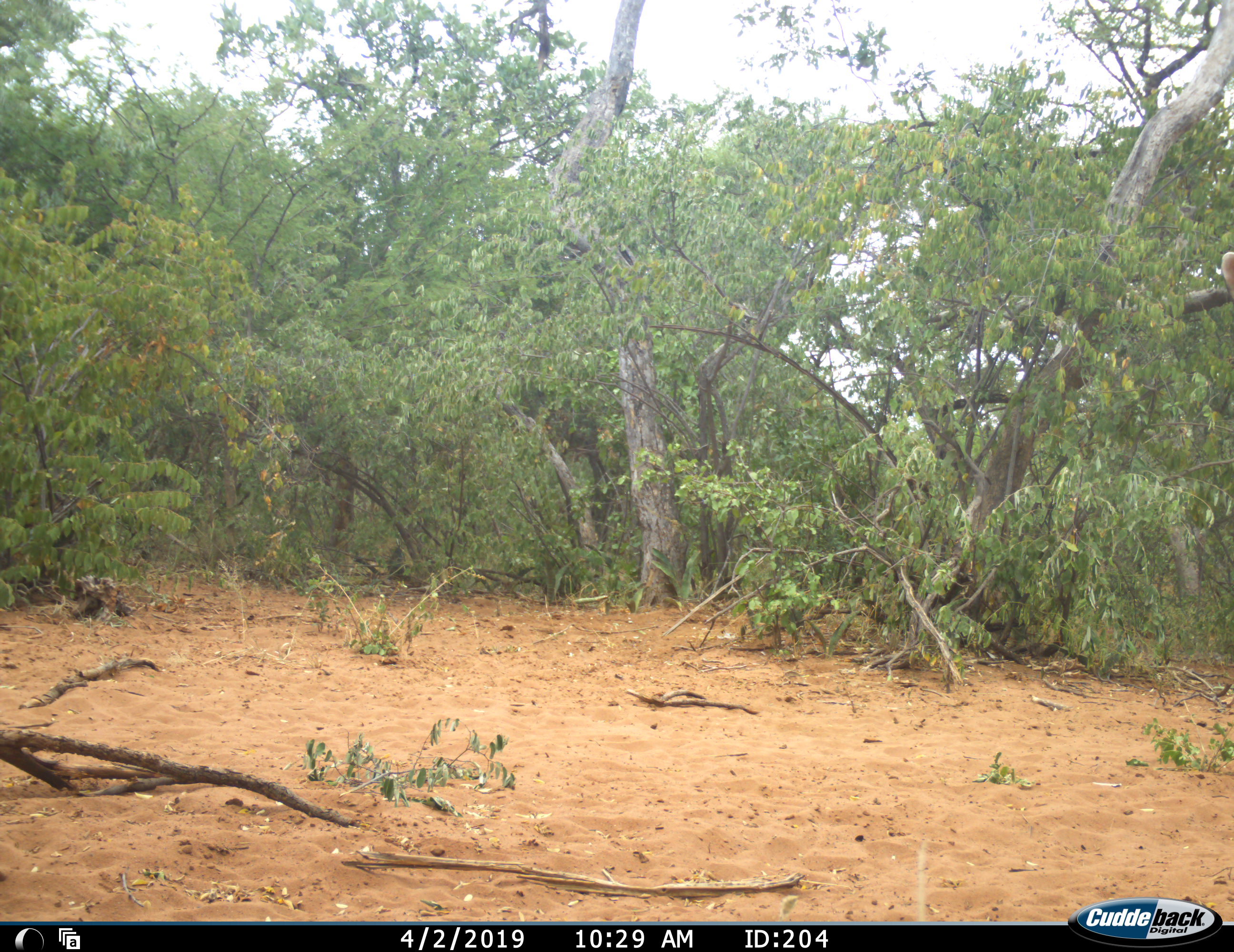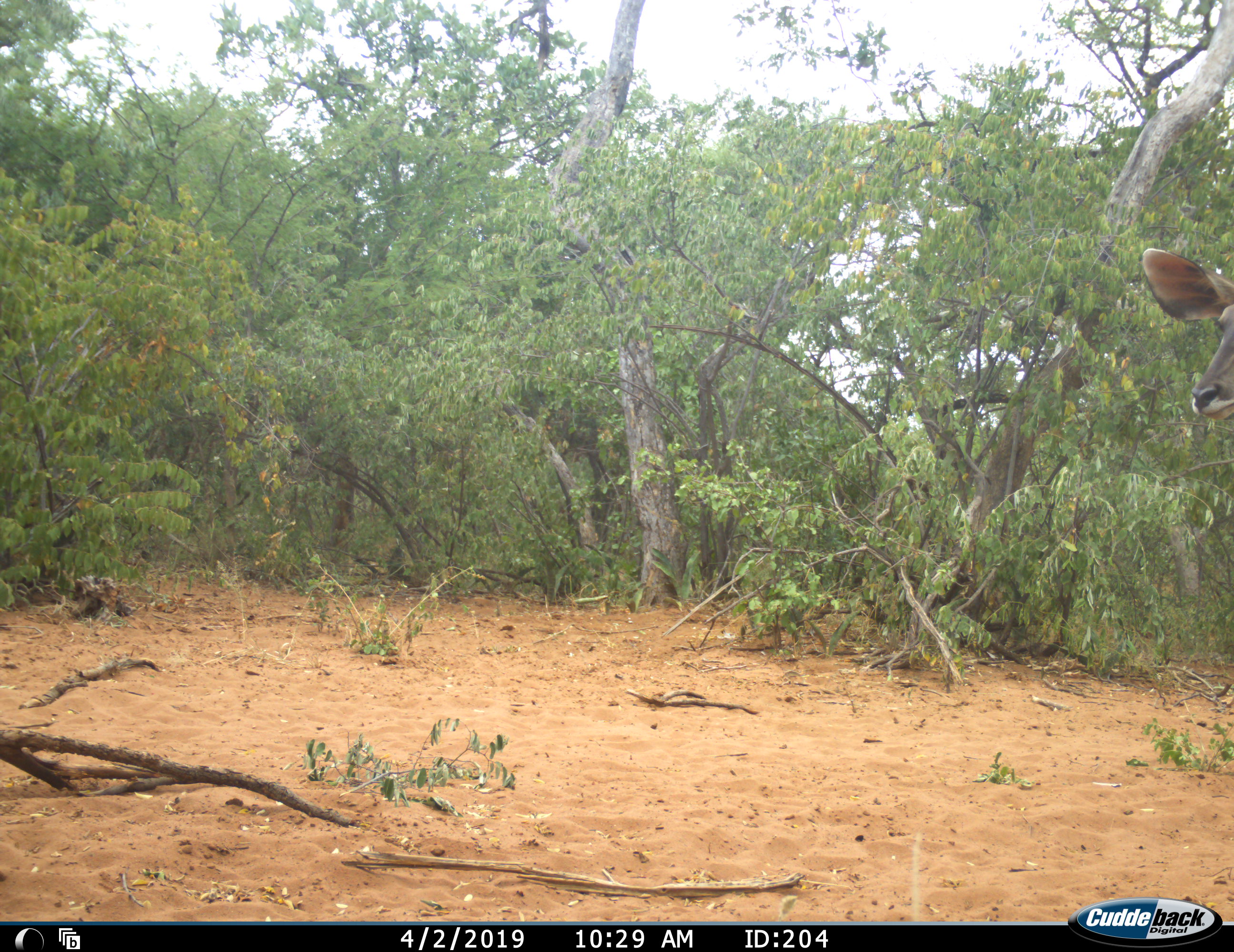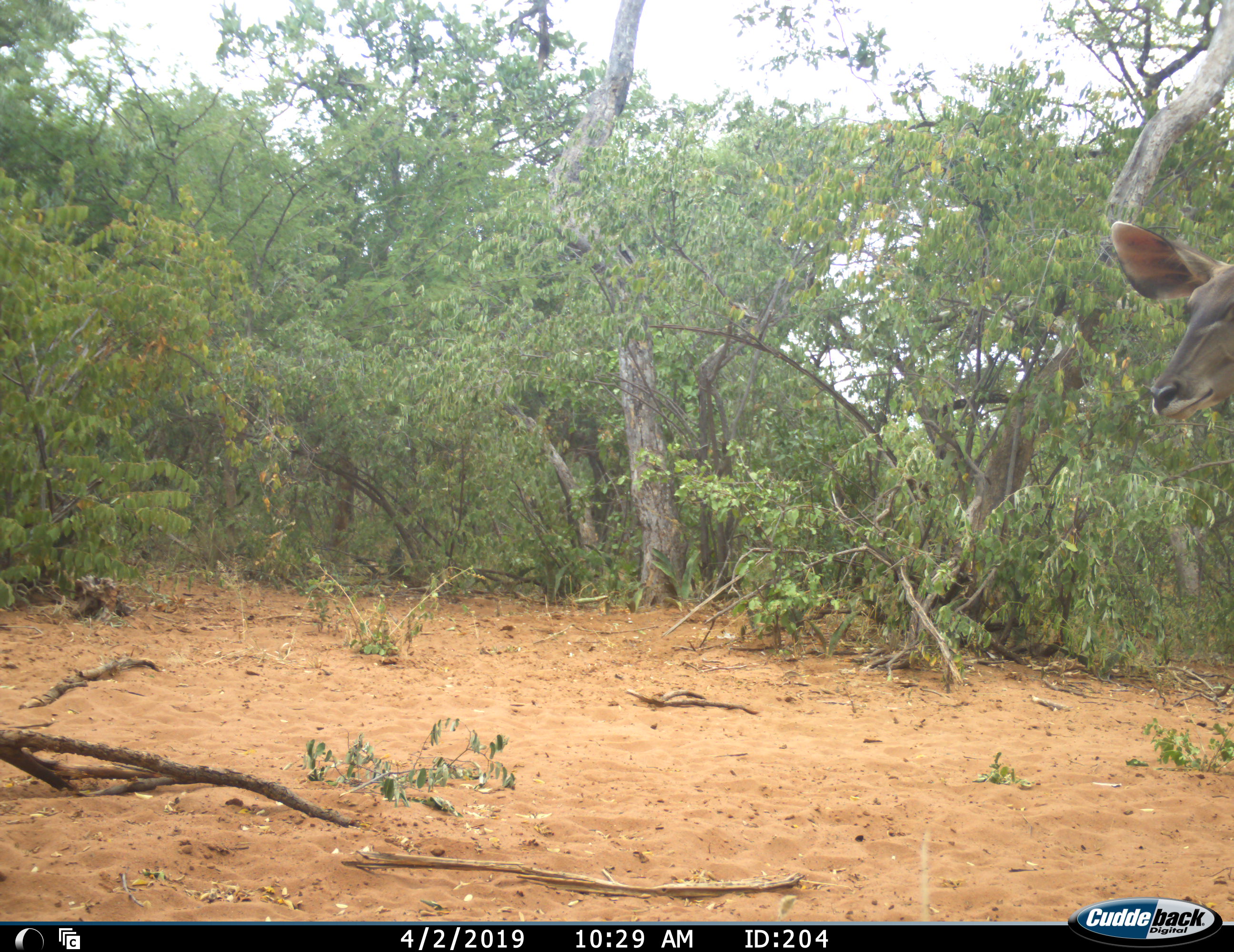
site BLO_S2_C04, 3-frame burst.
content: unidentified animal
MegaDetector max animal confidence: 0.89